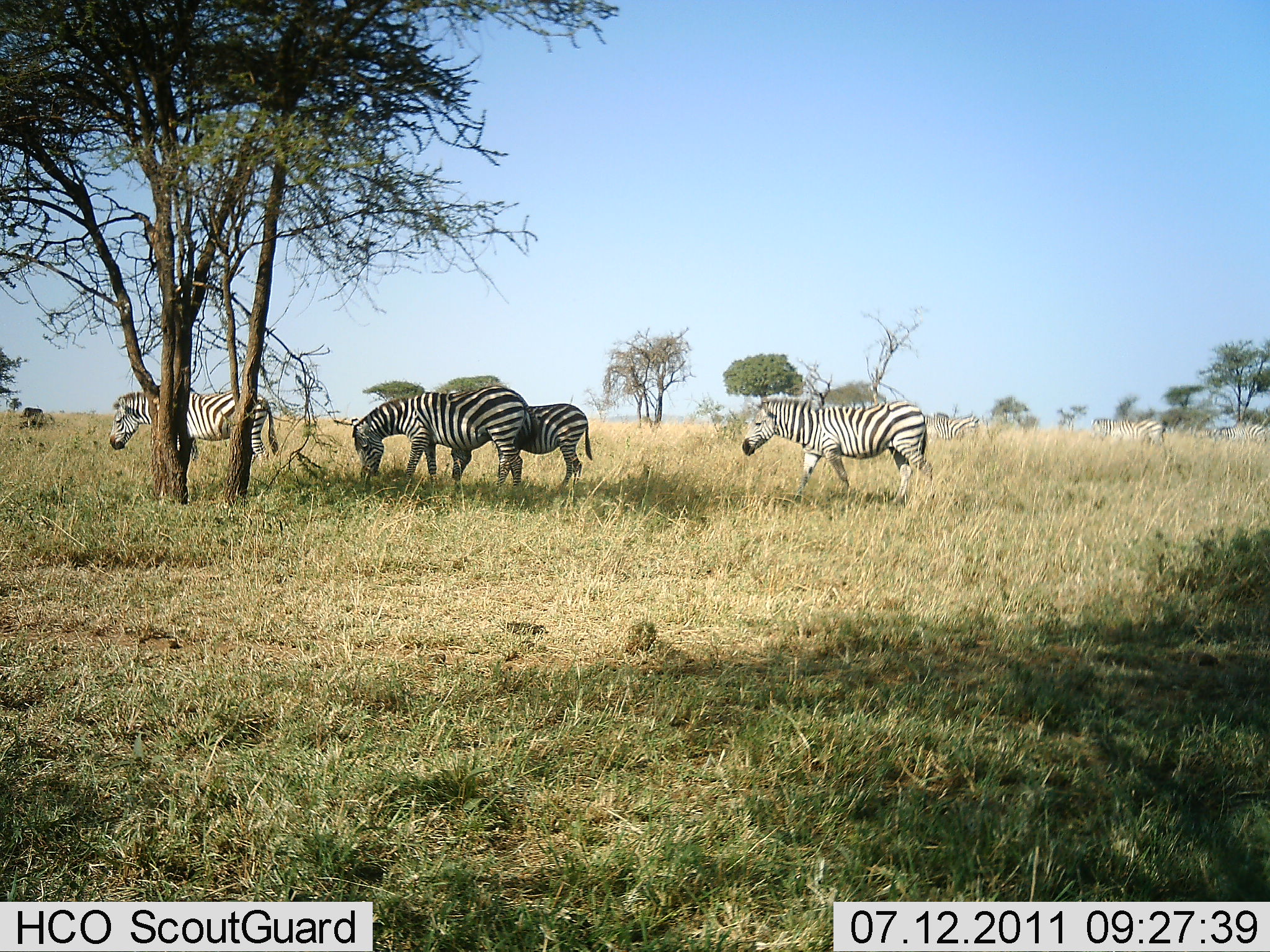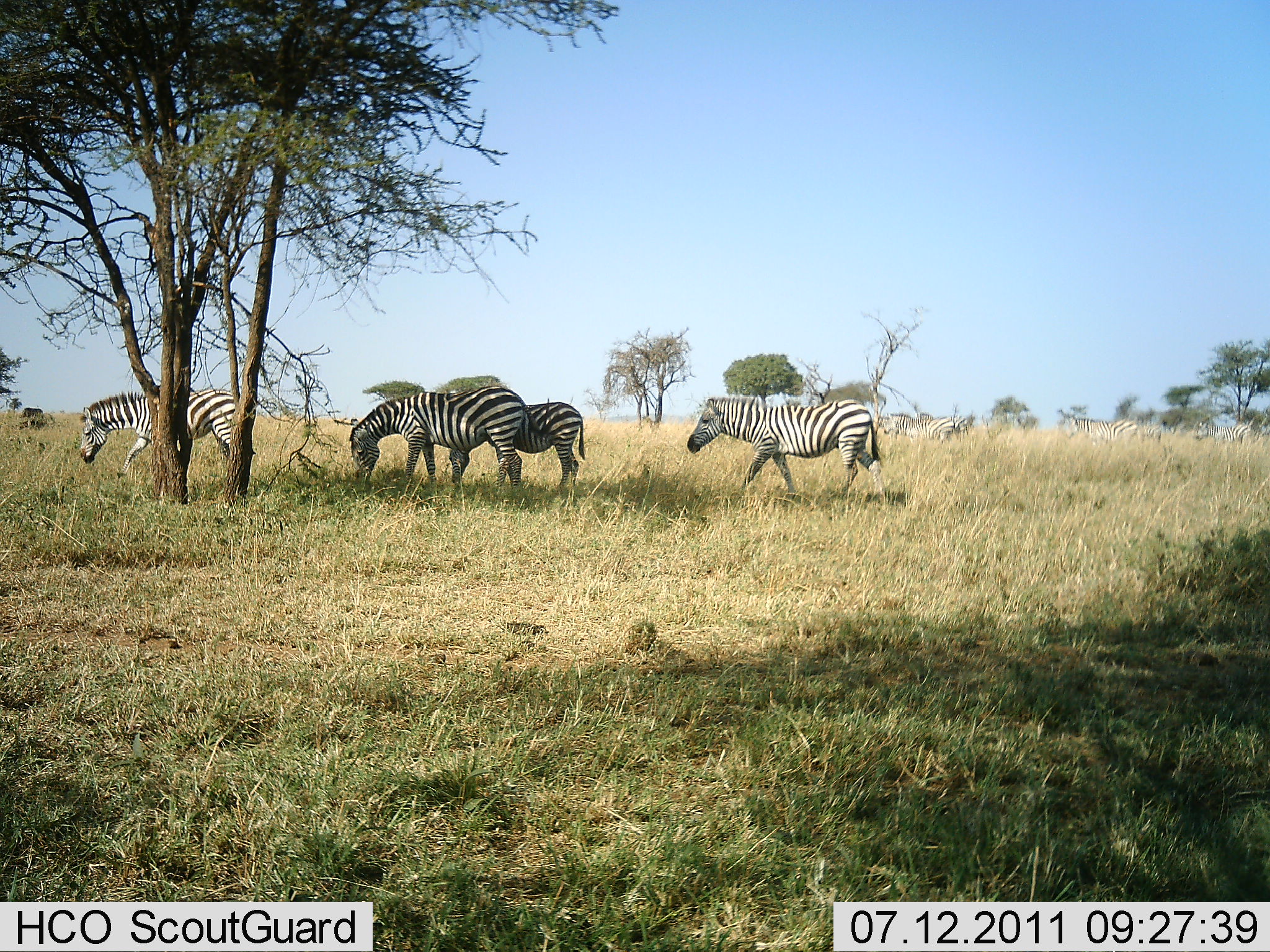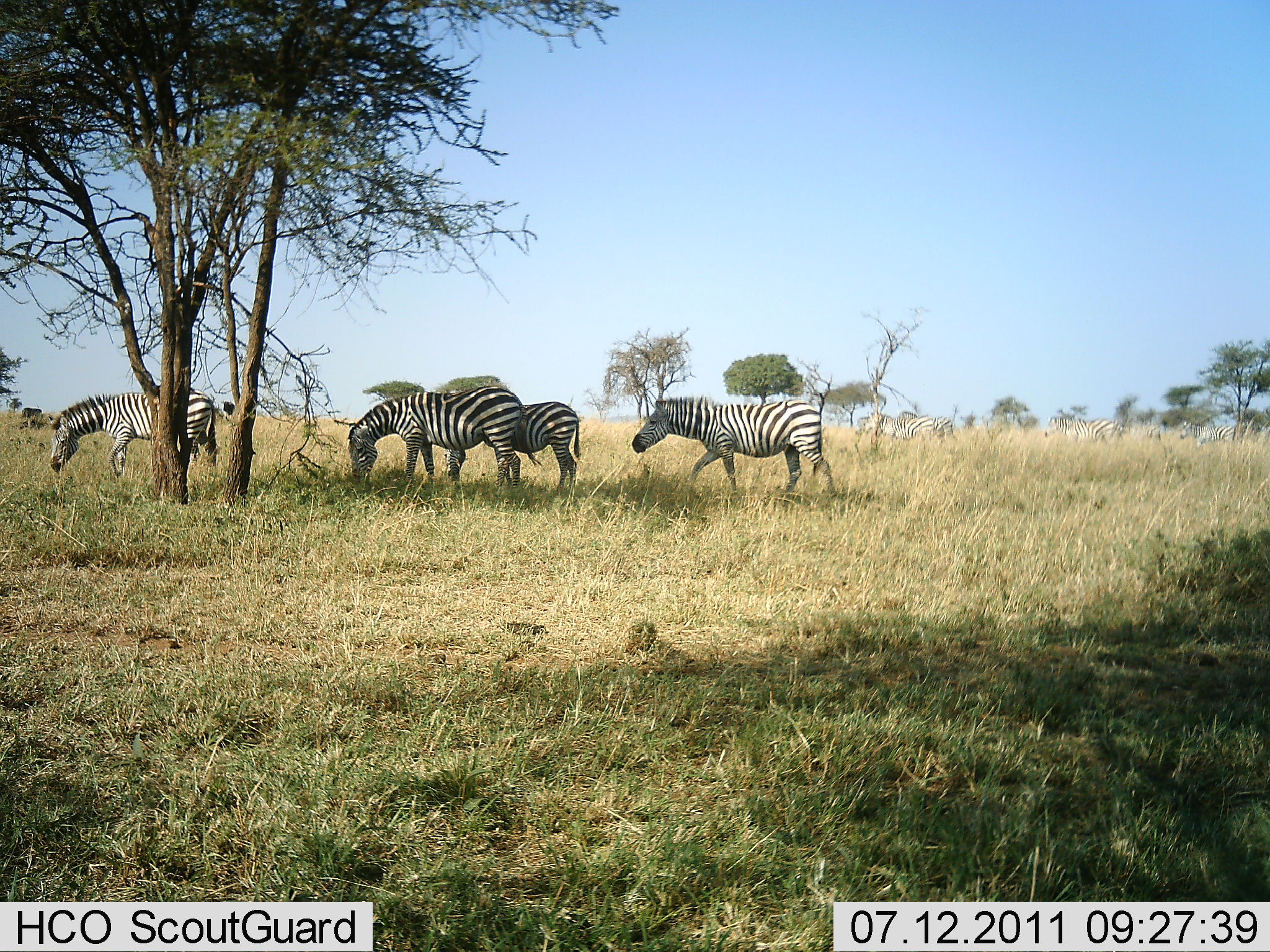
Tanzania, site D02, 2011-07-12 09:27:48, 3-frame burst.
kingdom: Animalia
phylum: Chordata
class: Mammalia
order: Perissodactyla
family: Equidae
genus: Equus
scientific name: Equus quagga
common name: plains zebra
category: zebra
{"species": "zebra (plains zebra) (Equus quagga)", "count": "8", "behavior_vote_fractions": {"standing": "31%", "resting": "0%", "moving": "62%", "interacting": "0%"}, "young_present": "6%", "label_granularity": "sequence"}